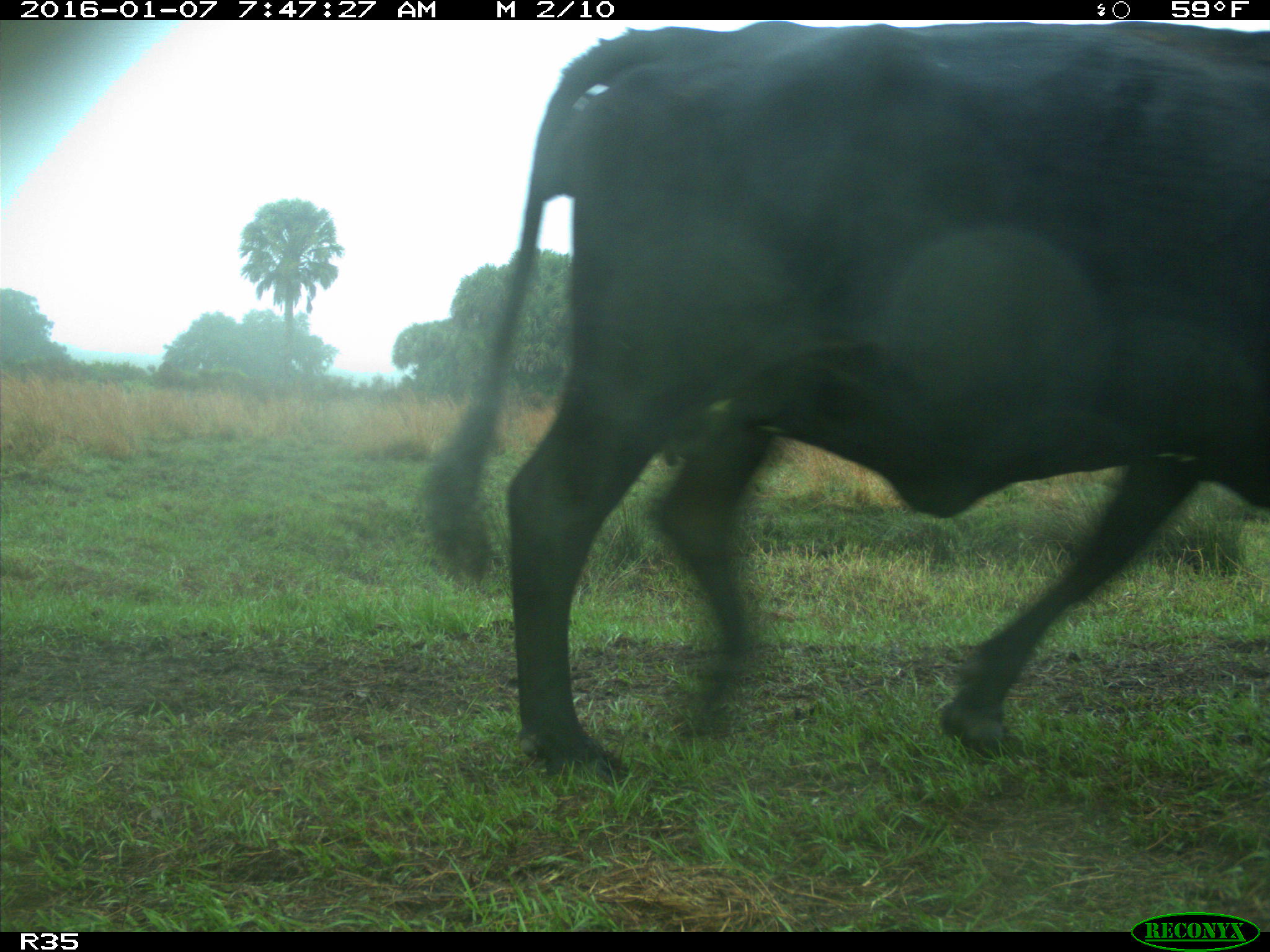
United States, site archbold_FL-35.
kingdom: Animalia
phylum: Chordata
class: Mammalia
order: Artiodactyla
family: Bovidae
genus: Bos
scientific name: Bos taurus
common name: domestic cow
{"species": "Bos taurus (domestic cow)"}